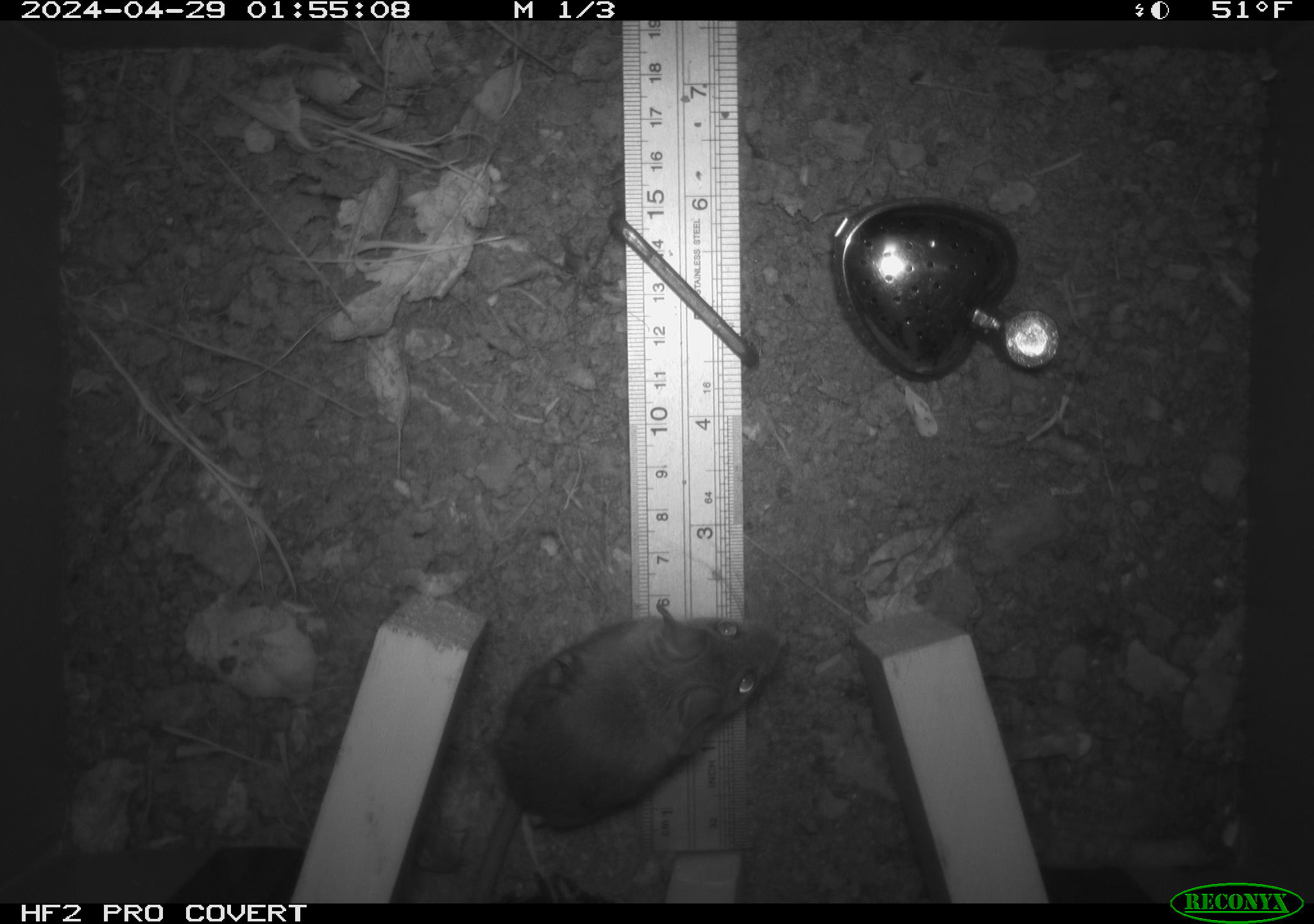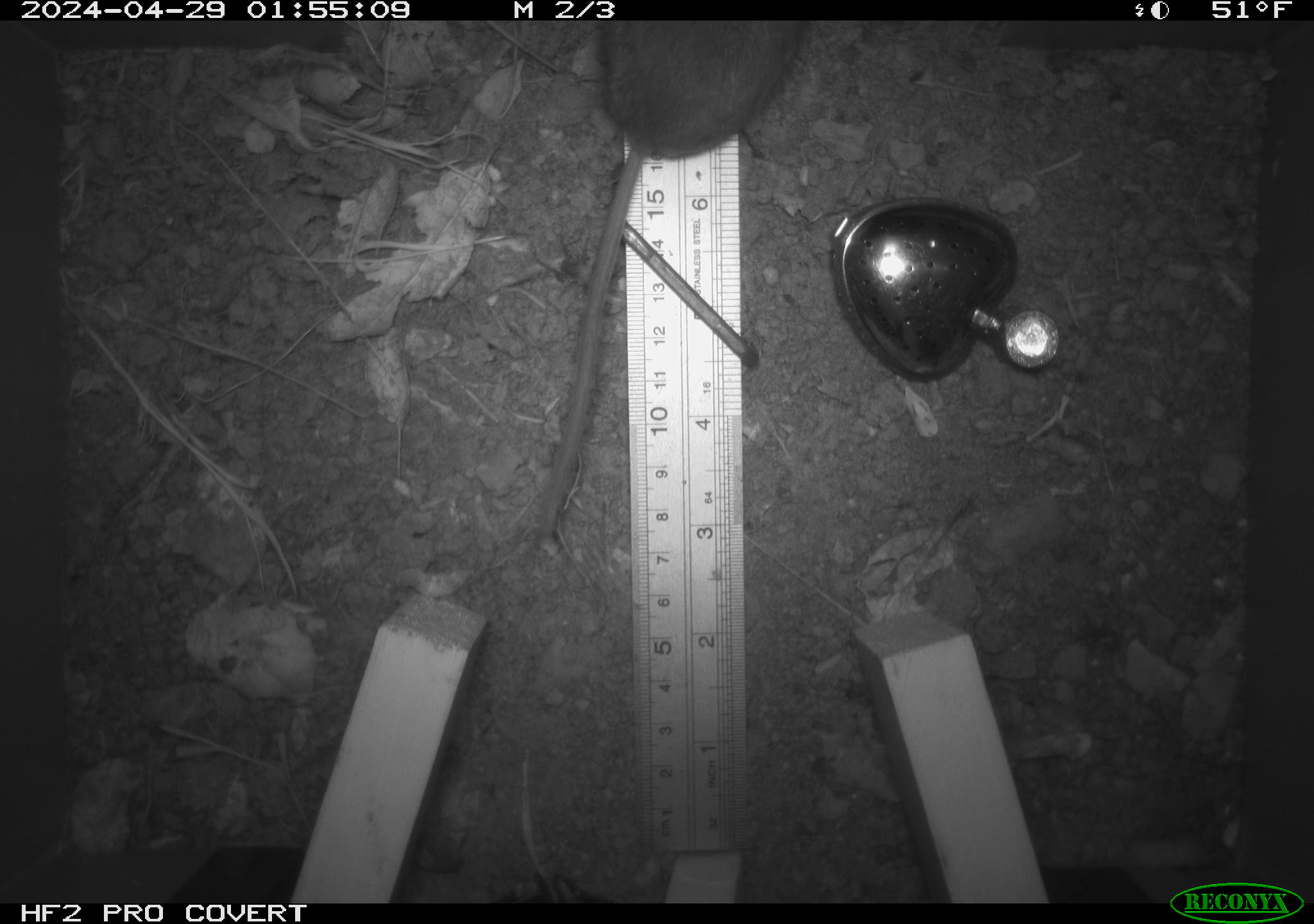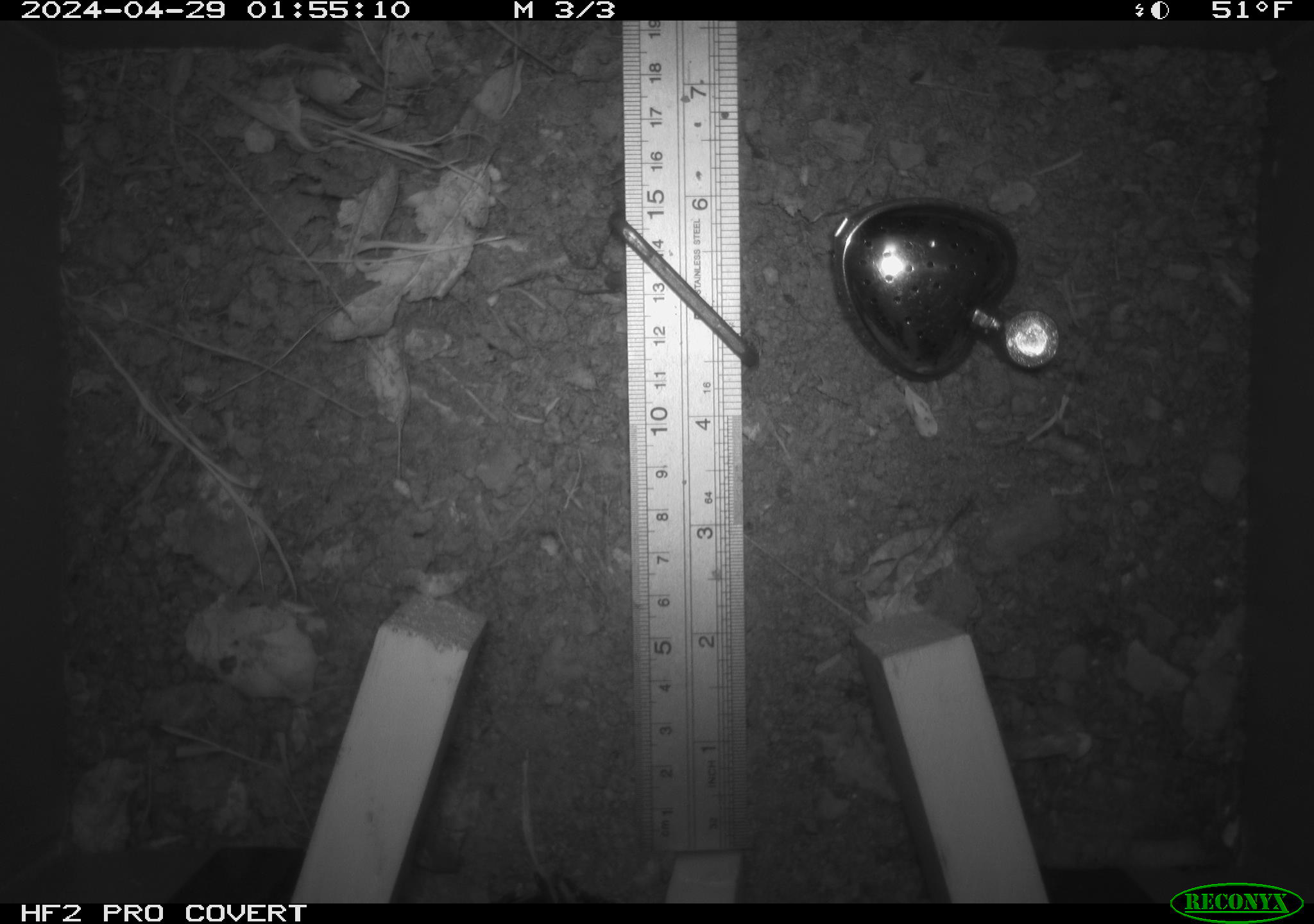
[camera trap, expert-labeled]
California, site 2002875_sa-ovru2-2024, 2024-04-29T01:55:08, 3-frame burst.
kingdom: Animalia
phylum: Chordata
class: Mammalia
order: Rodentia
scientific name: Rodentia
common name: rodent